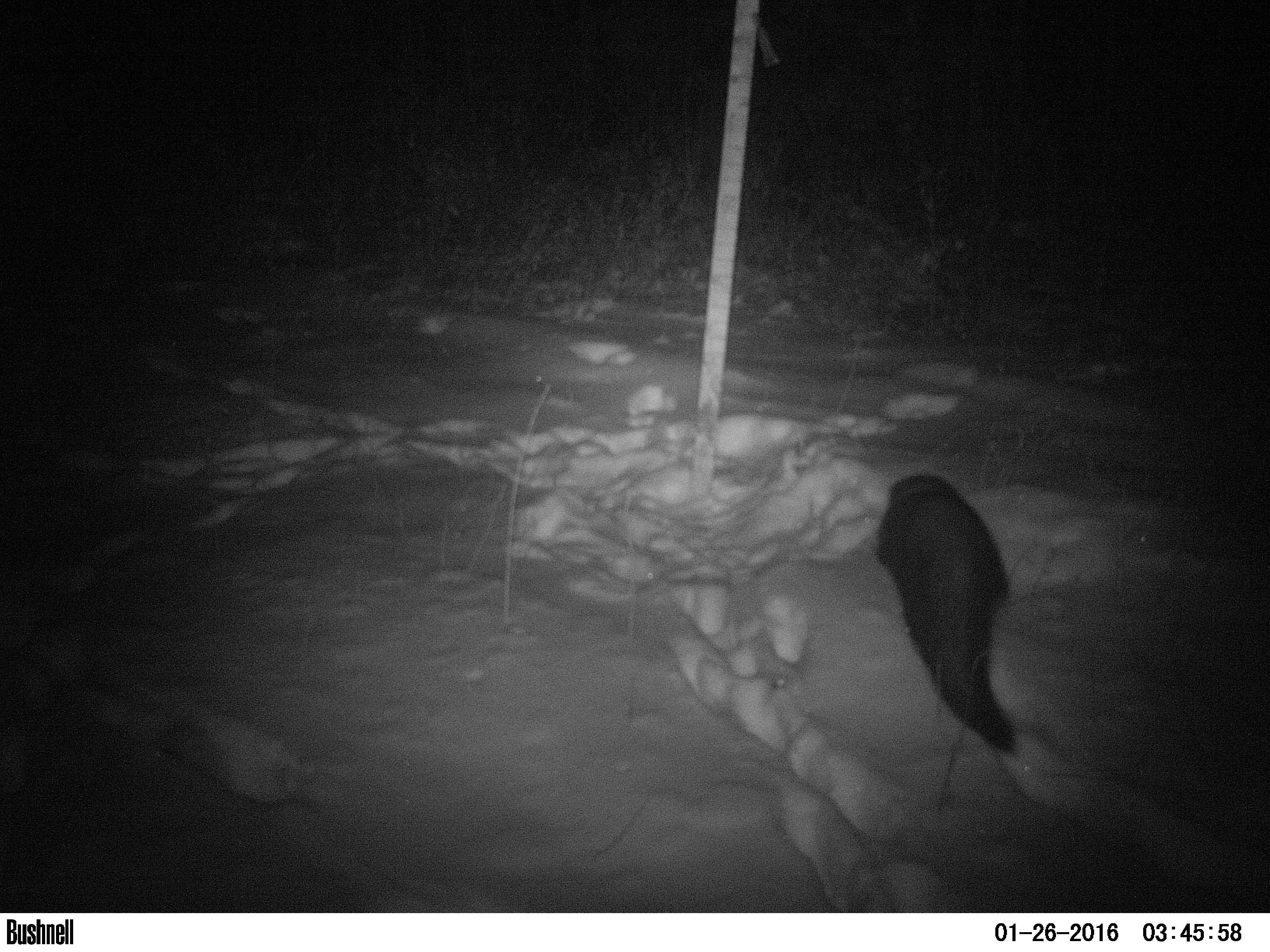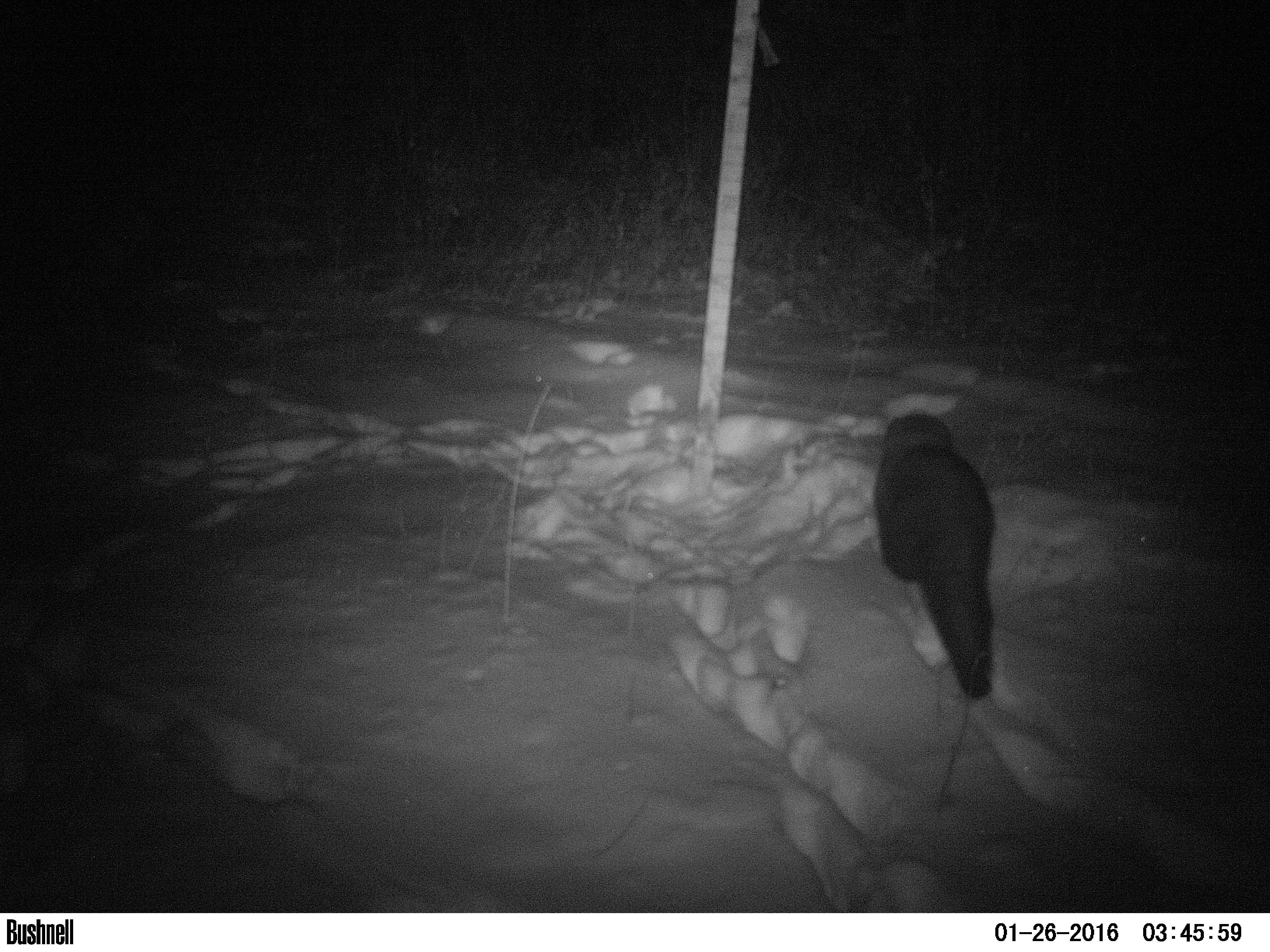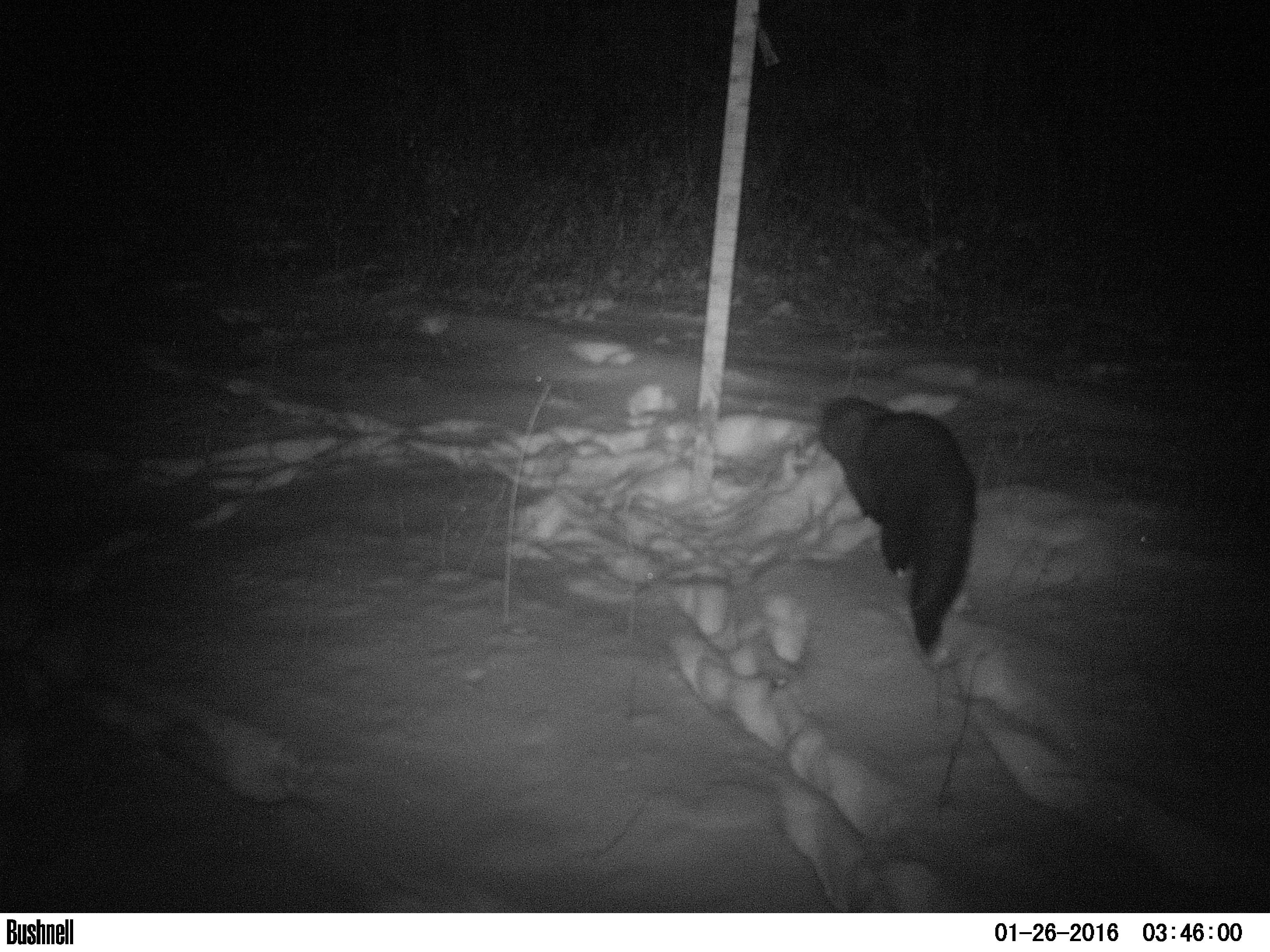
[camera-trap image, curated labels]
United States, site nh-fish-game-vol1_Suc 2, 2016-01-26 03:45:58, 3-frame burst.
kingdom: Animalia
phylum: Chordata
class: Mammalia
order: Carnivora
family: Mustelidae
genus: Pekania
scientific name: Pekania pennanti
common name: fisher